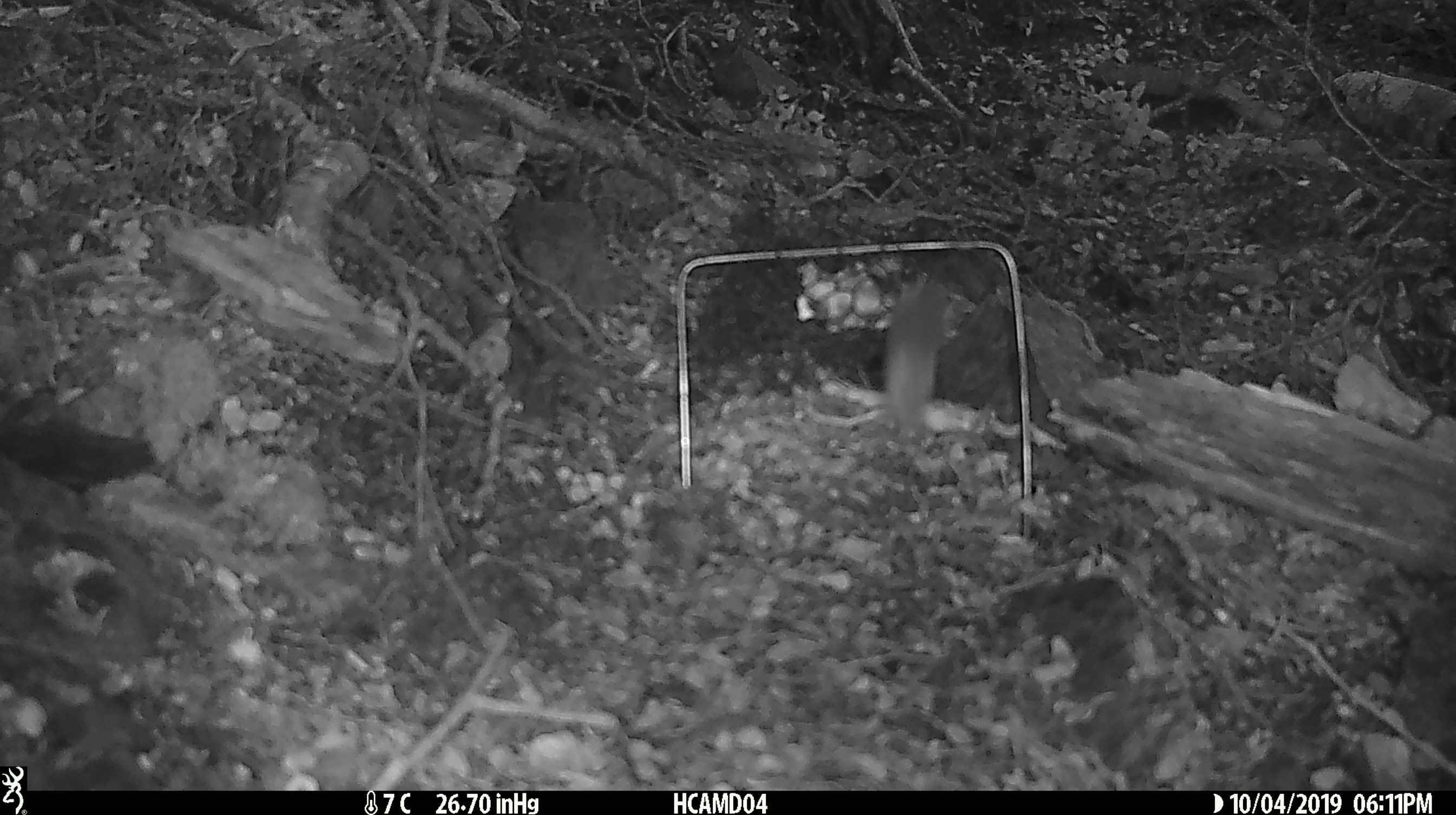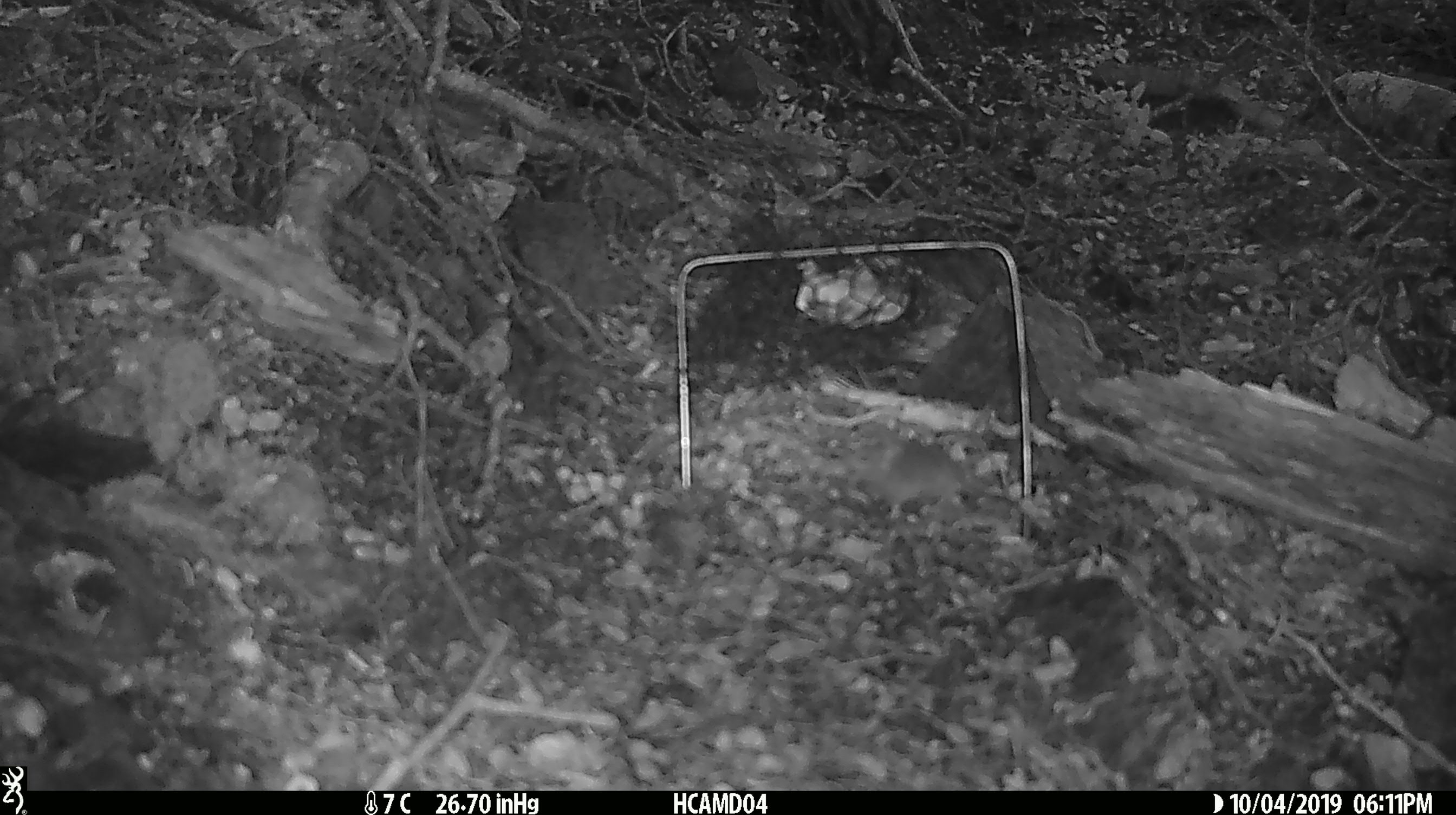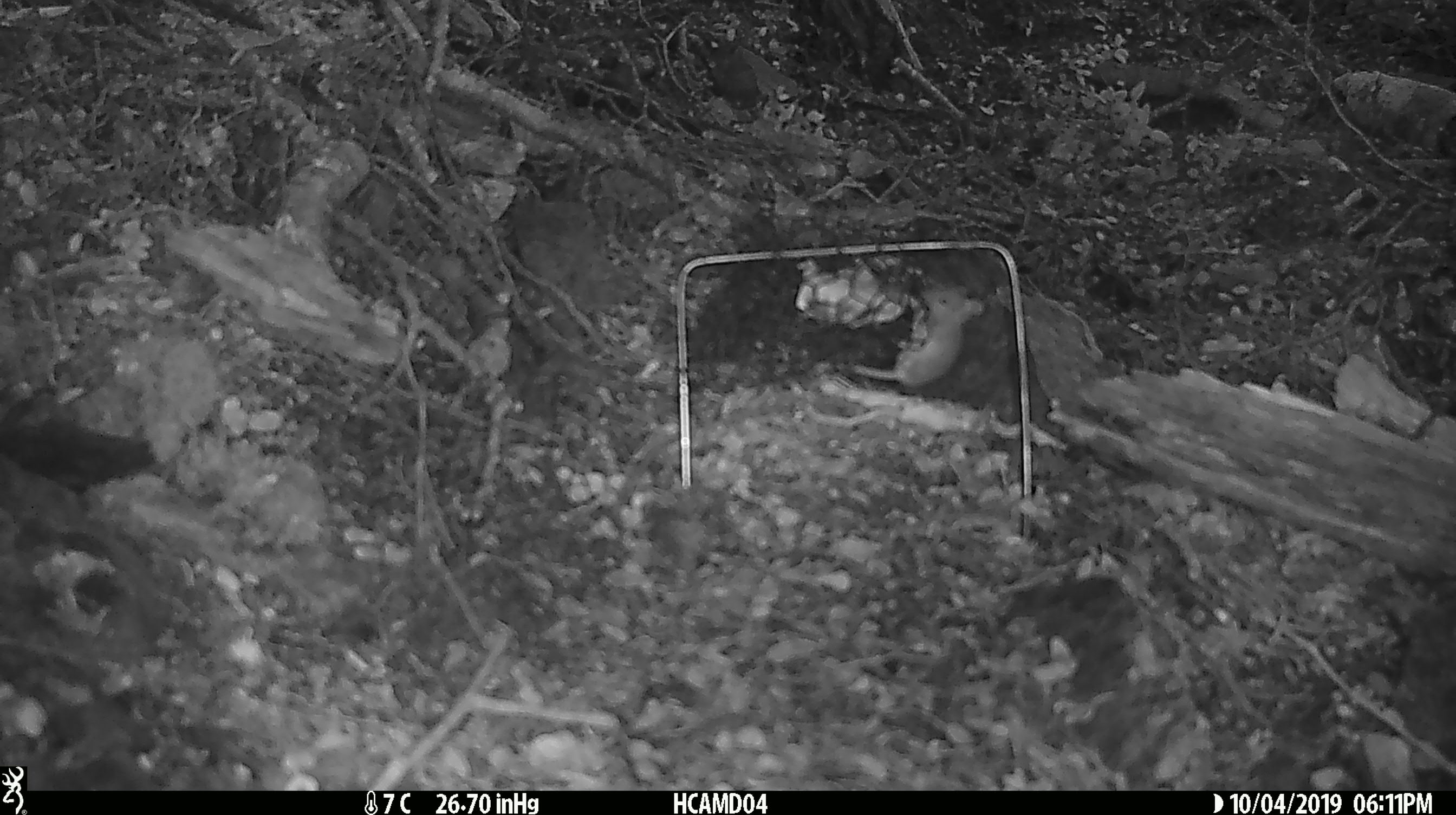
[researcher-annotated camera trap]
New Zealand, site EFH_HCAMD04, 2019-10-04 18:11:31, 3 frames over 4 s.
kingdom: Animalia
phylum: Chordata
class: Mammalia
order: Rodentia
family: Muridae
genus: Mus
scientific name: Mus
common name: mouse